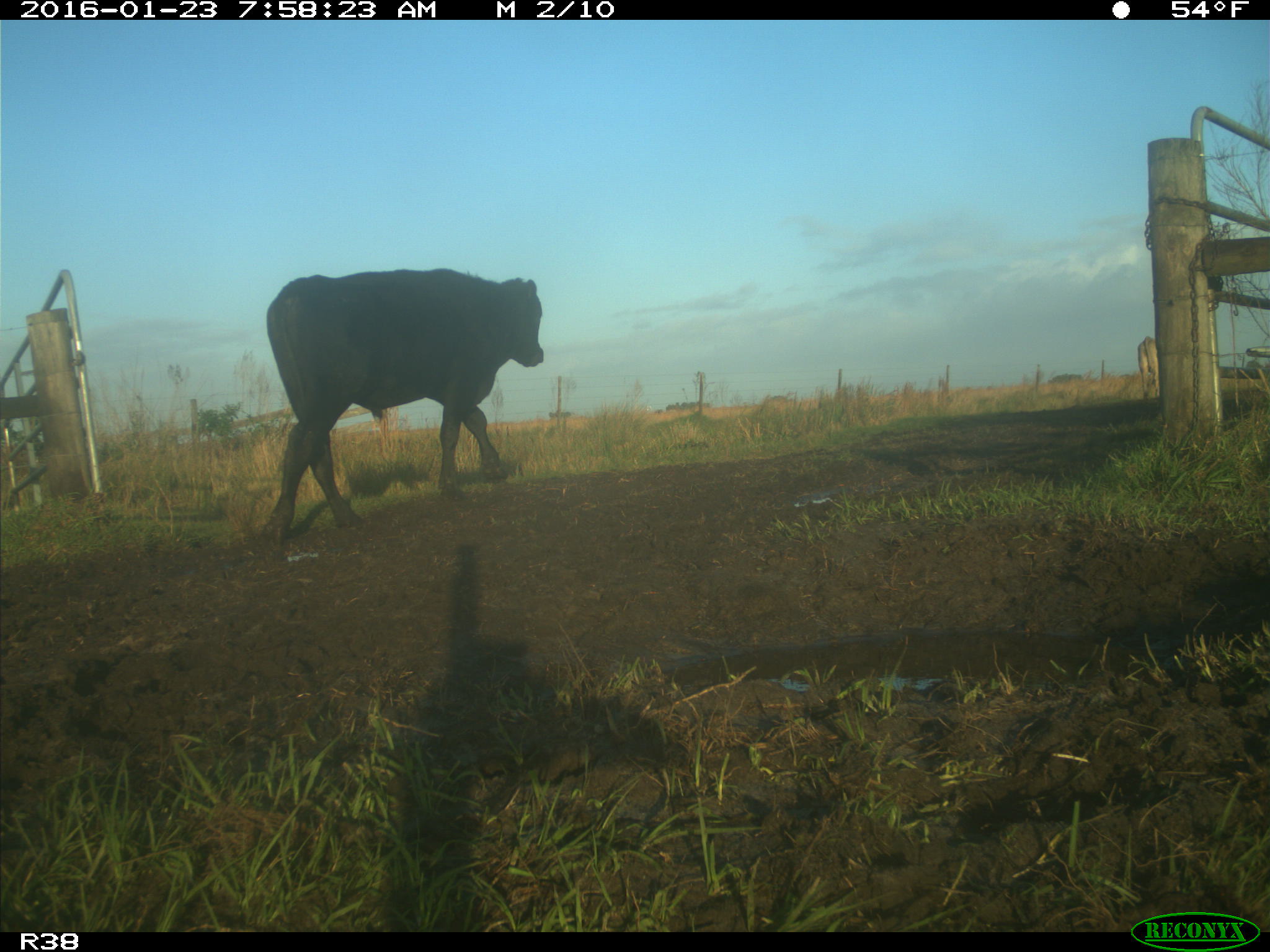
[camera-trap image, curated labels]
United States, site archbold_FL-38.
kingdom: Animalia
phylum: Chordata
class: Mammalia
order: Artiodactyla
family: Bovidae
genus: Bos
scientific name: Bos taurus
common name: domestic cow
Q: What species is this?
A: Bos taurus (domestic cow).